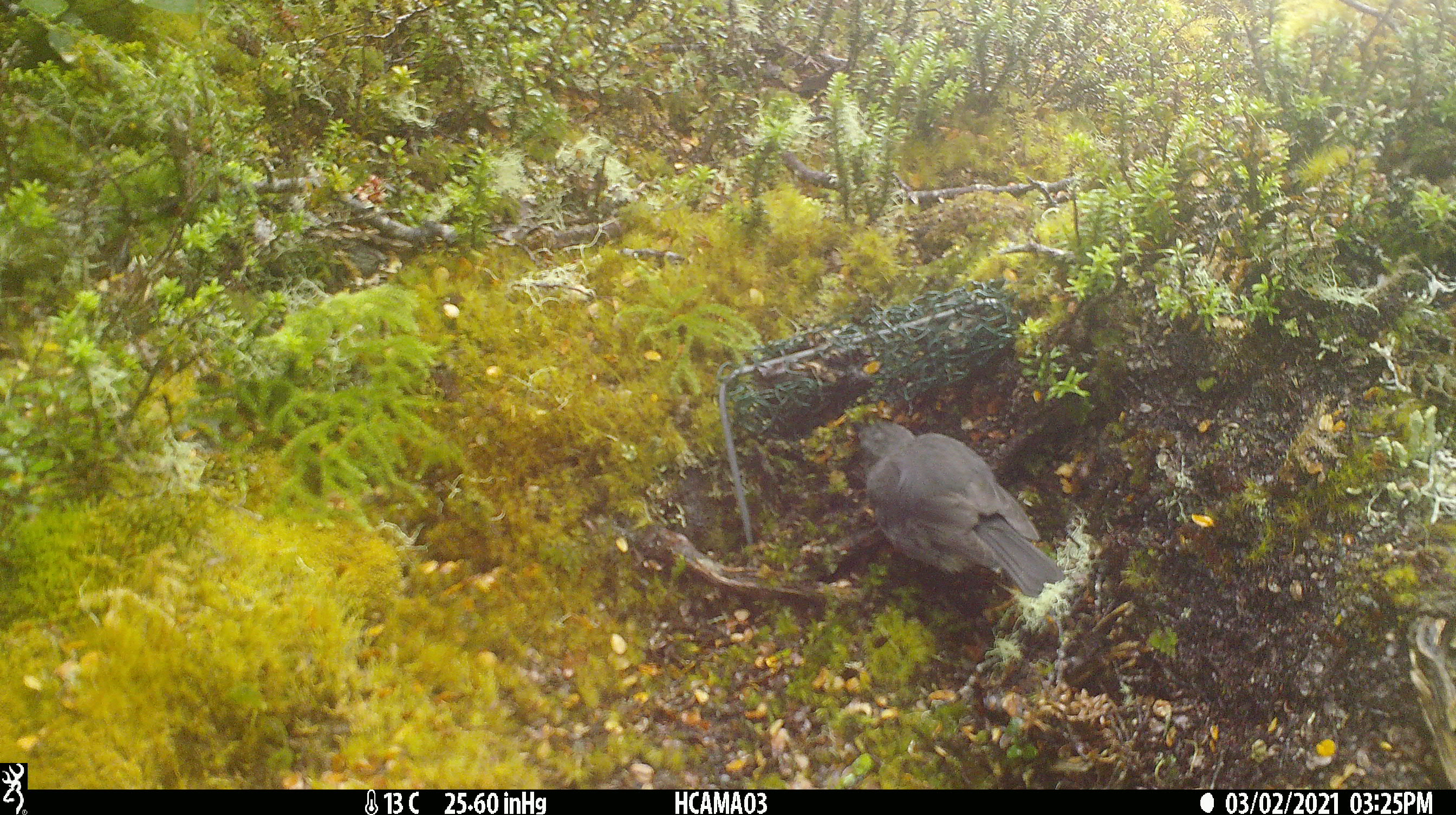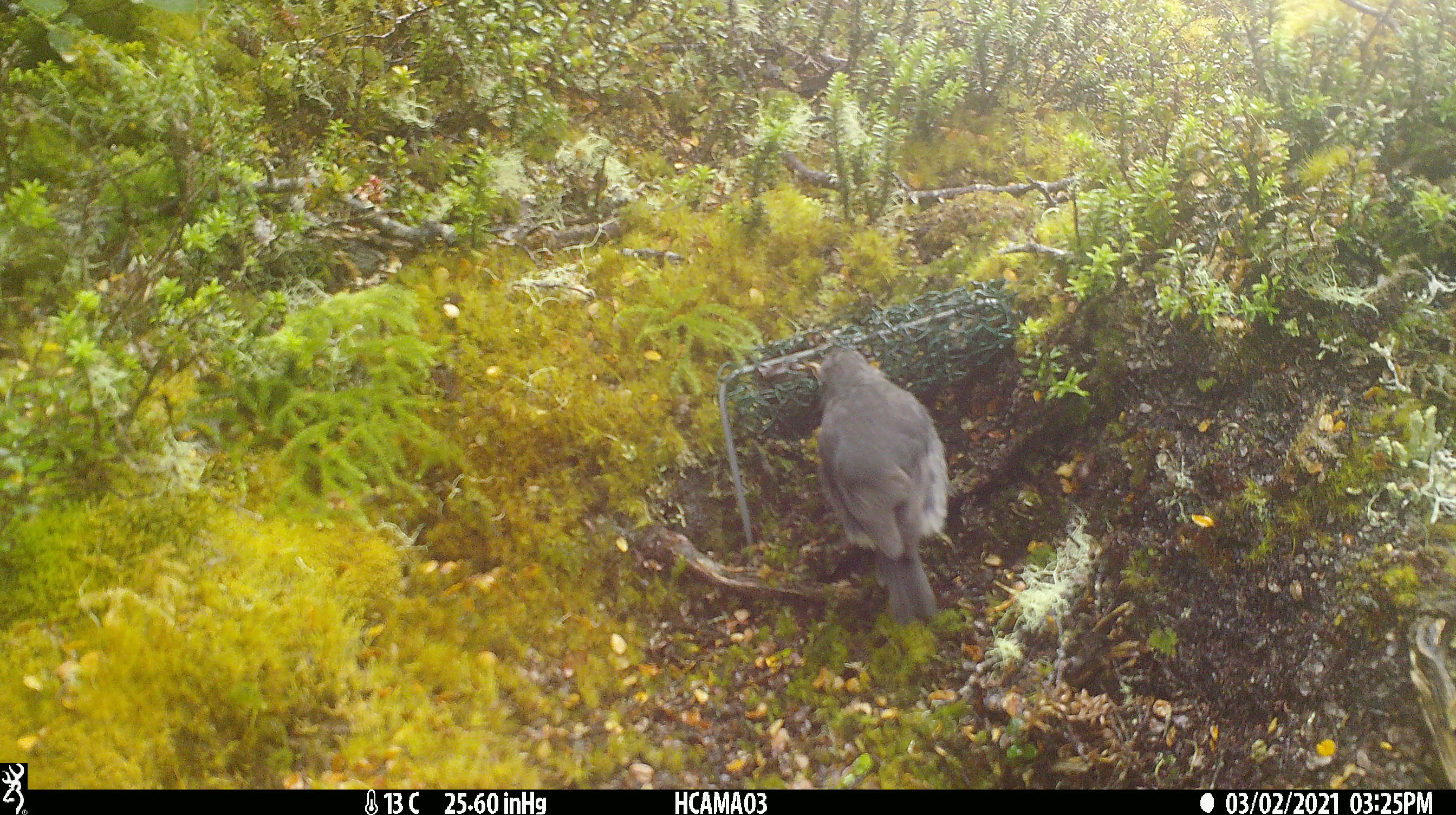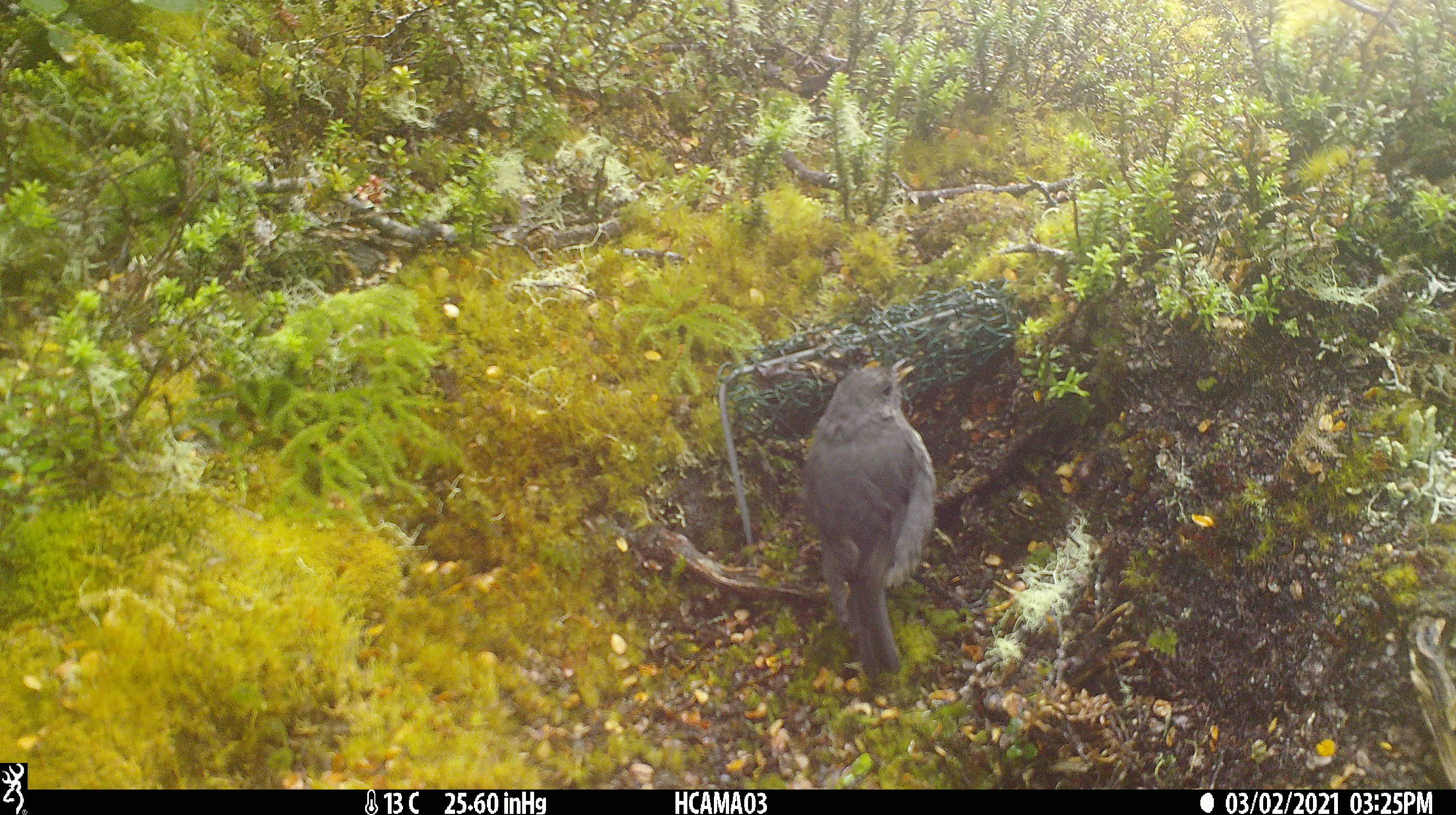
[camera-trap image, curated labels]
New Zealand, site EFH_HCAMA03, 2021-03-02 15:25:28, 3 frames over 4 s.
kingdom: Animalia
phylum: Chordata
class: Aves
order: Passeriformes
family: Petroicidae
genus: Petroica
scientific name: Petroica australis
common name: new zealand robin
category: robin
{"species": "robin (new zealand robin) (Petroica australis)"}